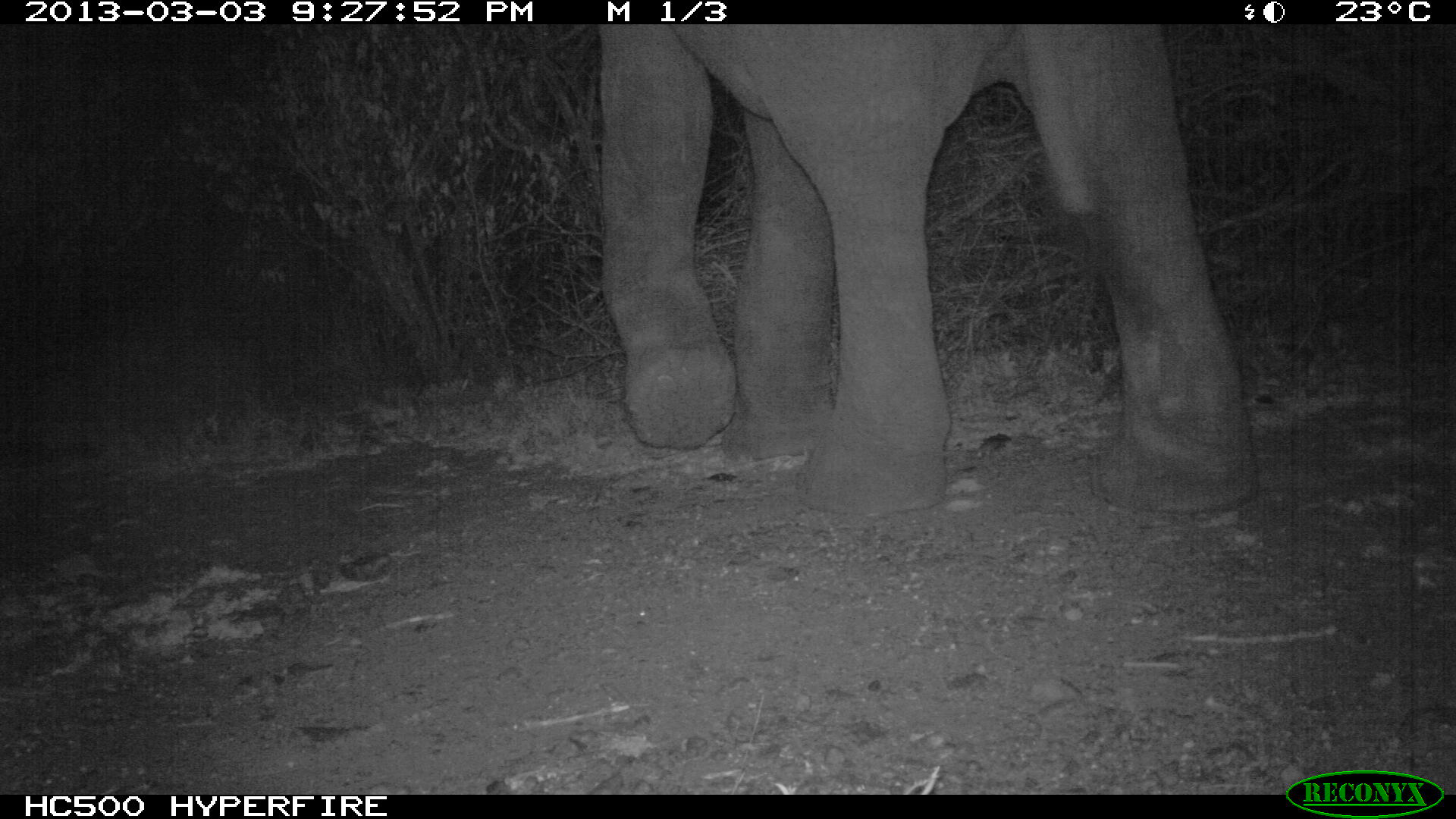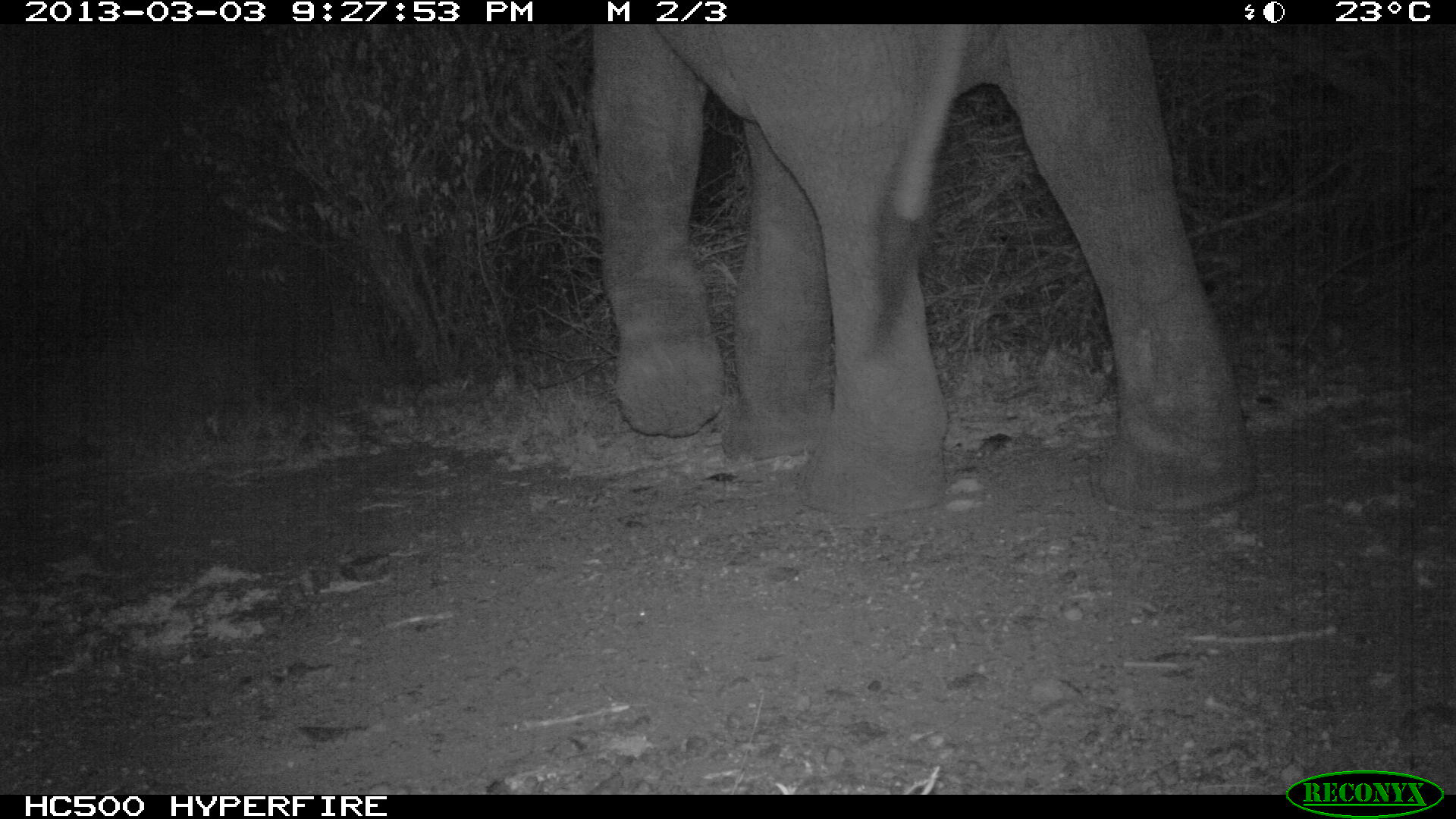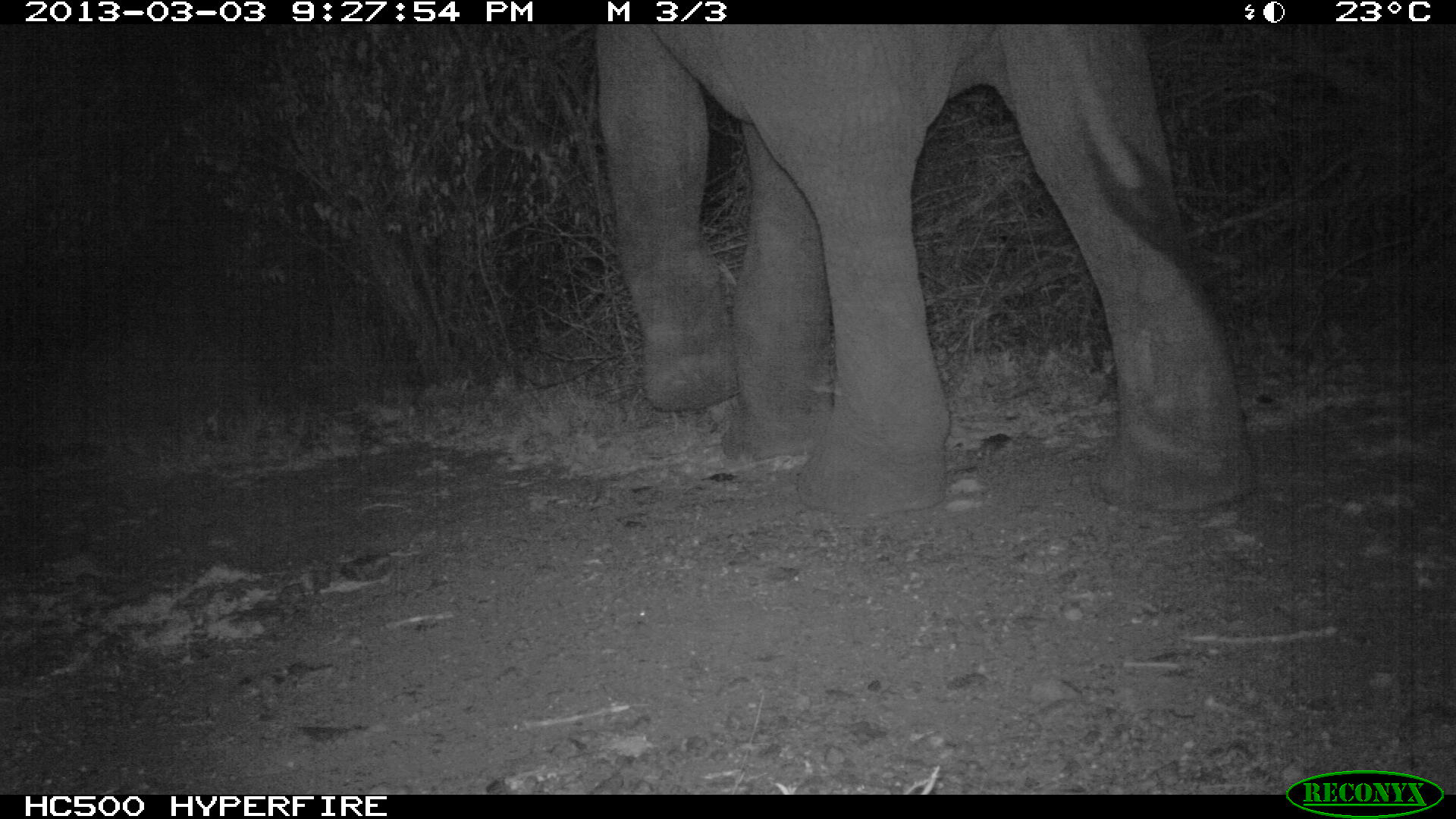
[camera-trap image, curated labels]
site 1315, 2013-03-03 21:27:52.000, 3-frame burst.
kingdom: Animalia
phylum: Chordata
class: Mammalia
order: Proboscidea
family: Elephantidae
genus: Loxodonta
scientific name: Loxodonta africana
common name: african bush elephant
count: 1